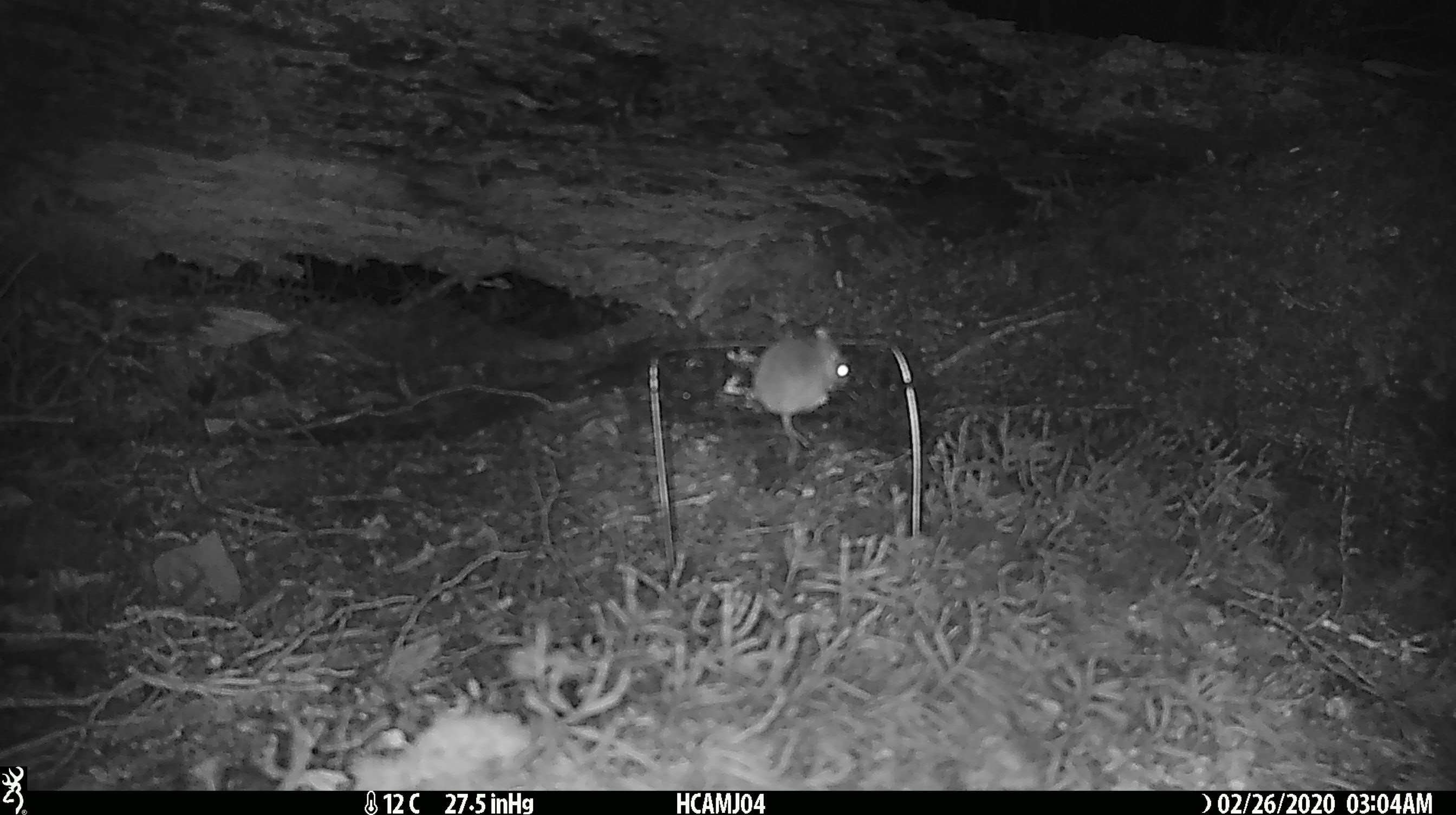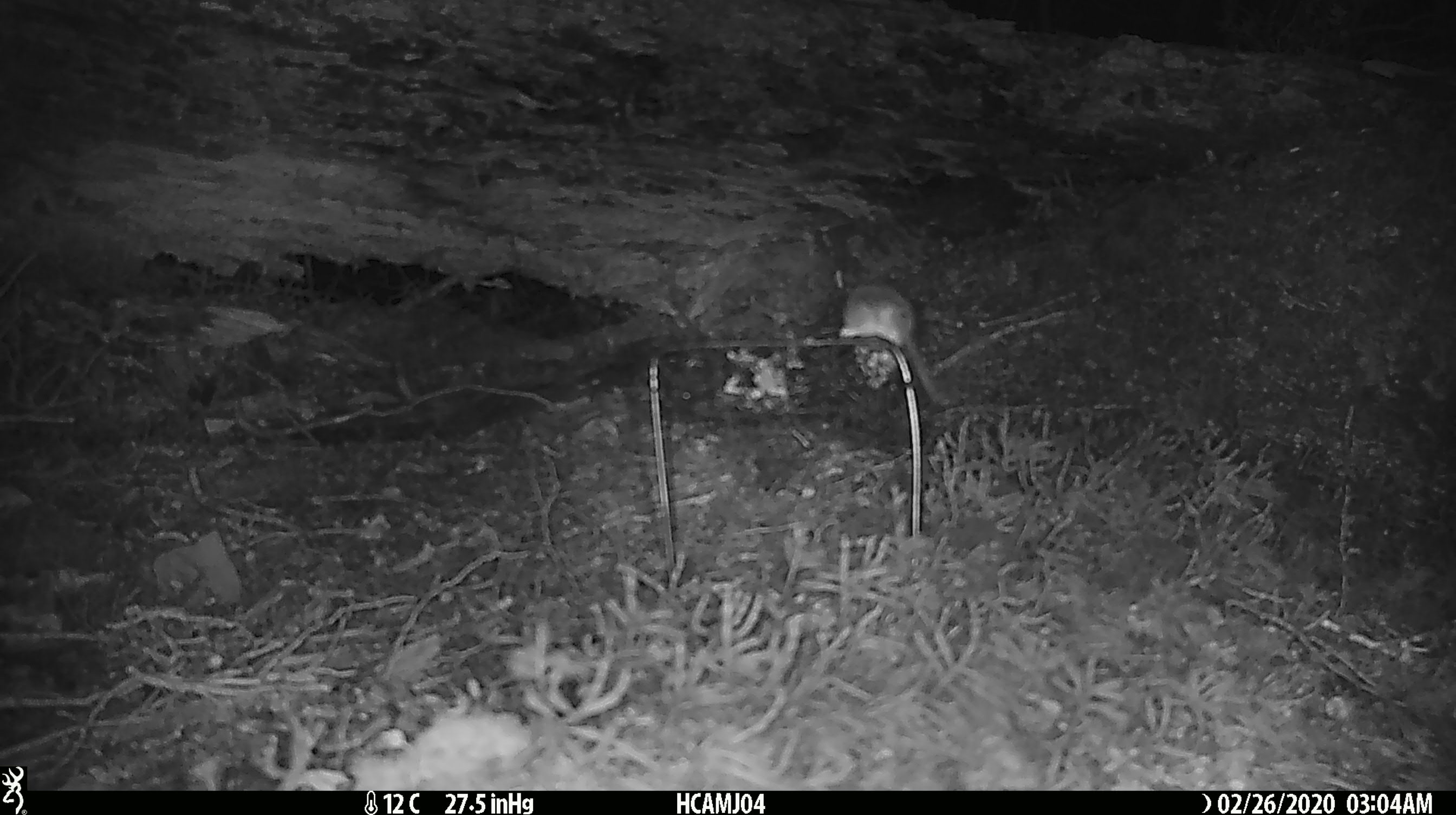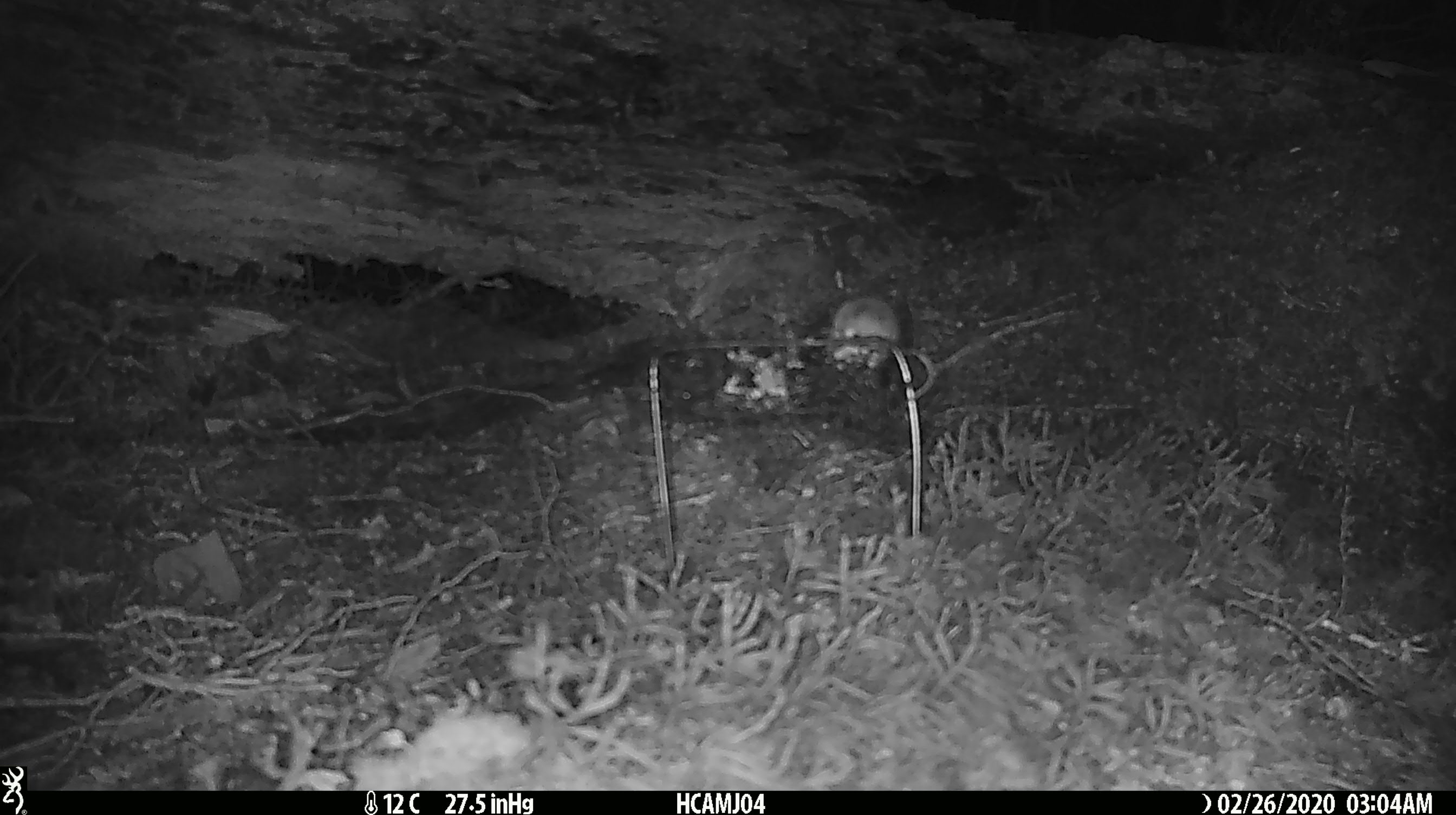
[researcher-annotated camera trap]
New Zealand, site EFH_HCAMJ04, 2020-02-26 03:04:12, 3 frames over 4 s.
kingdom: Animalia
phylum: Chordata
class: Mammalia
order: Rodentia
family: Muridae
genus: Mus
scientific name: Mus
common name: mouse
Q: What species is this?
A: Mouse (Mus).